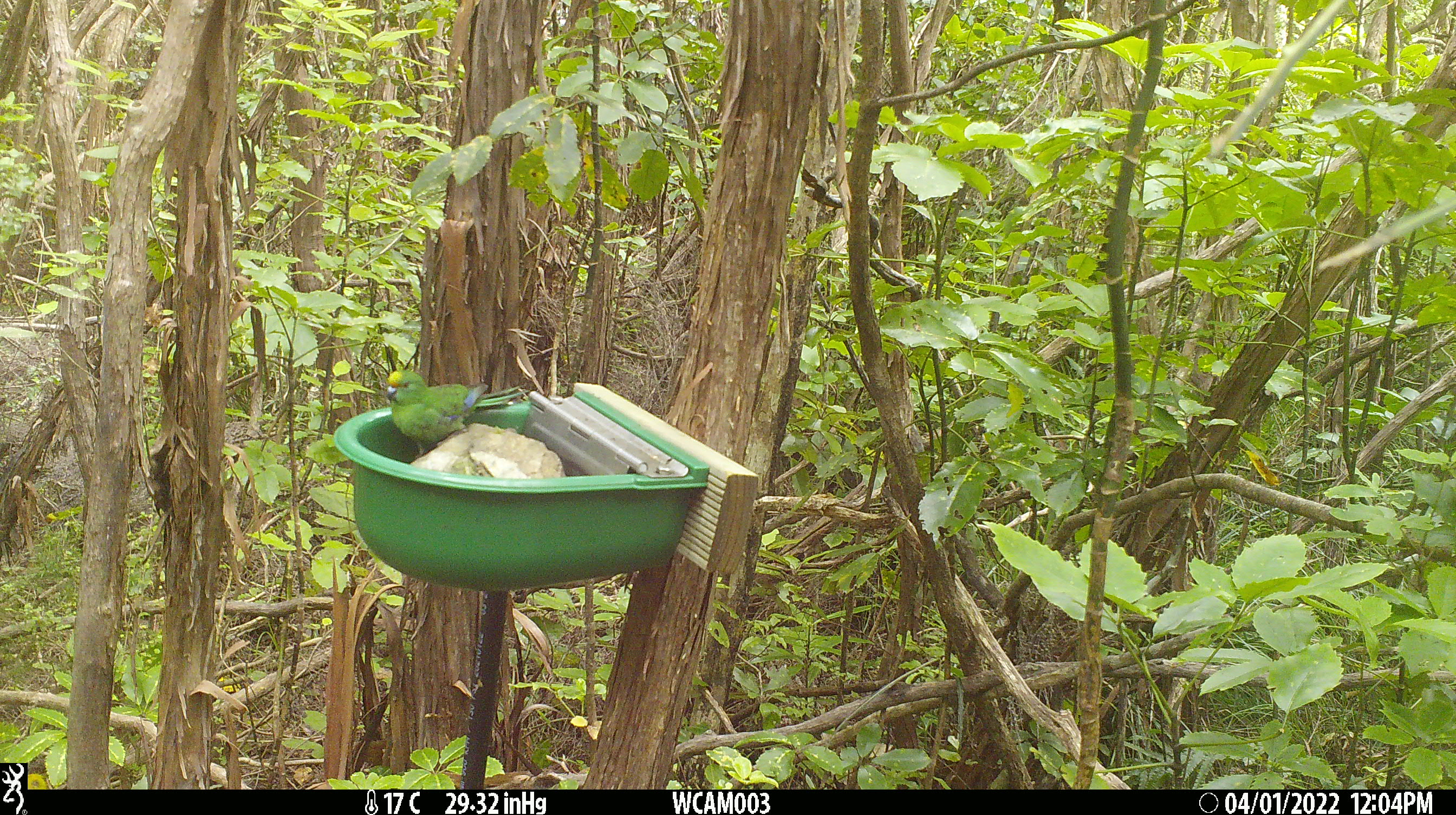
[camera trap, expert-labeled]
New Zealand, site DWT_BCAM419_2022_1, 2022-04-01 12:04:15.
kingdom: Animalia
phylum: Chordata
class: Aves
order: Psittaciformes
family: Psittaculidae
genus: Cyanoramphus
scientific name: Cyanoramphus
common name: parakeet